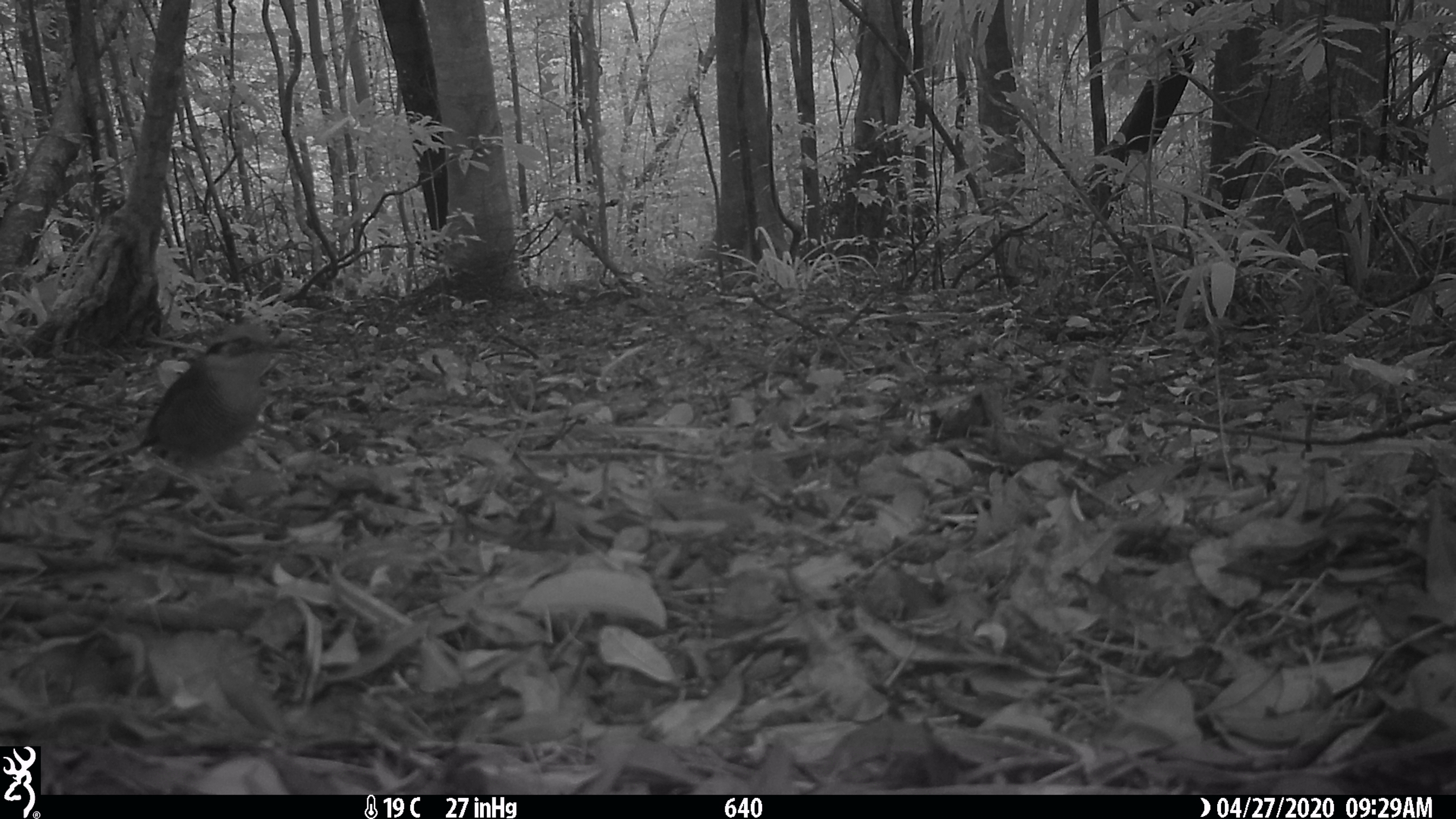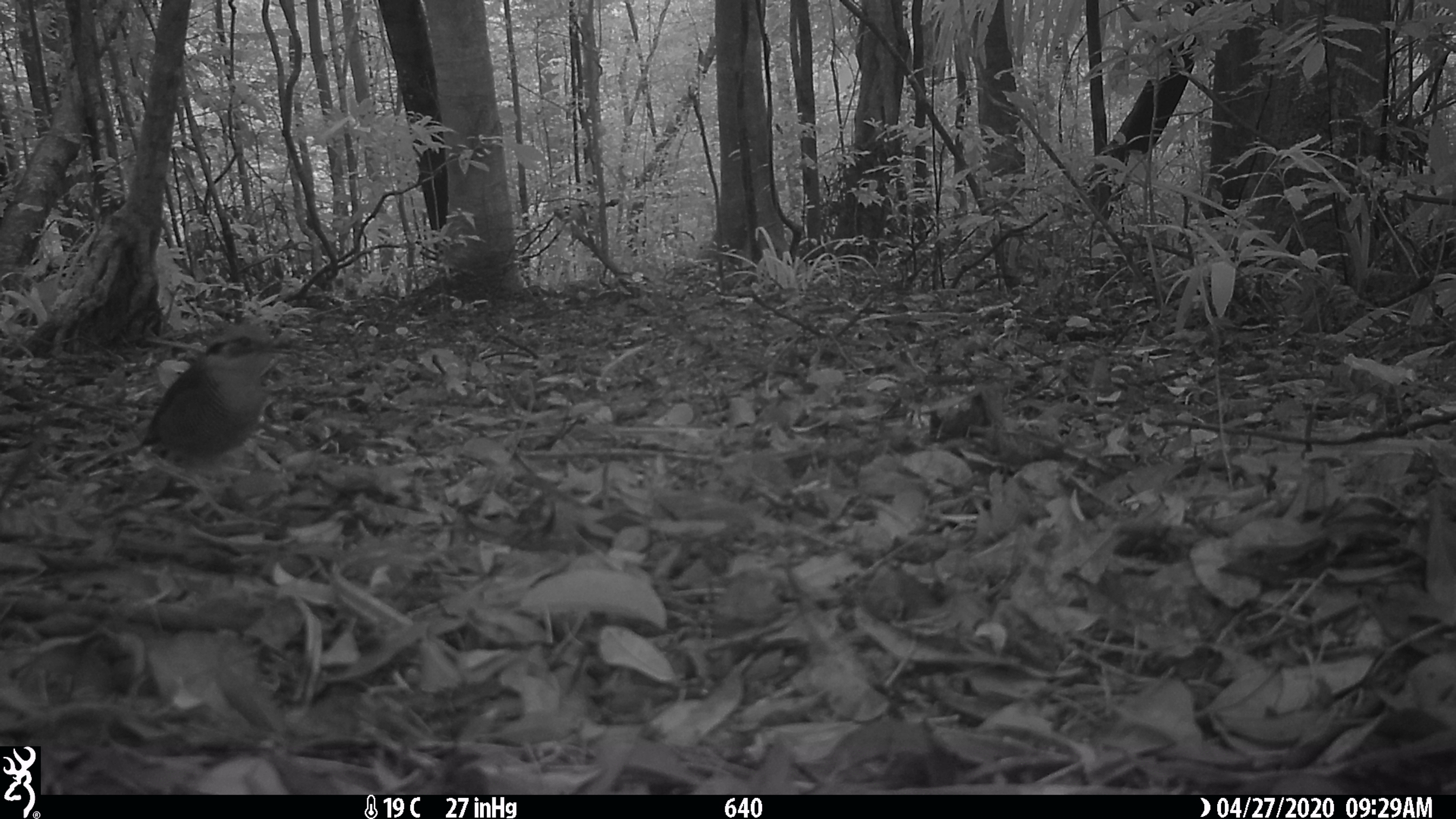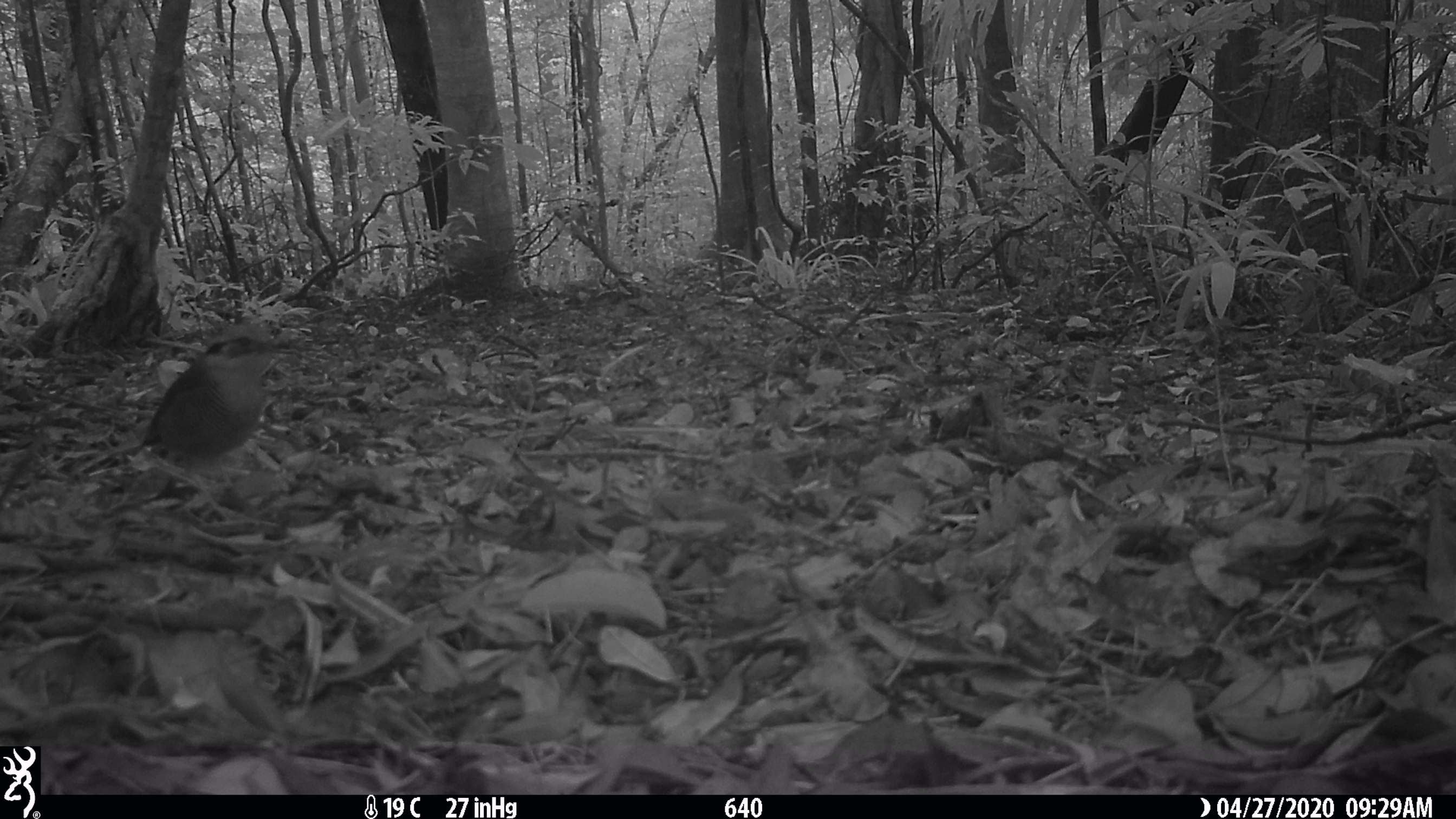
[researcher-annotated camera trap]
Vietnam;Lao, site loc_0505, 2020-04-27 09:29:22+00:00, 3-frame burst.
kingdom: Animalia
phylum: Chordata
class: Aves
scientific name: Aves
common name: bird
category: unidentified bird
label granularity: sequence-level